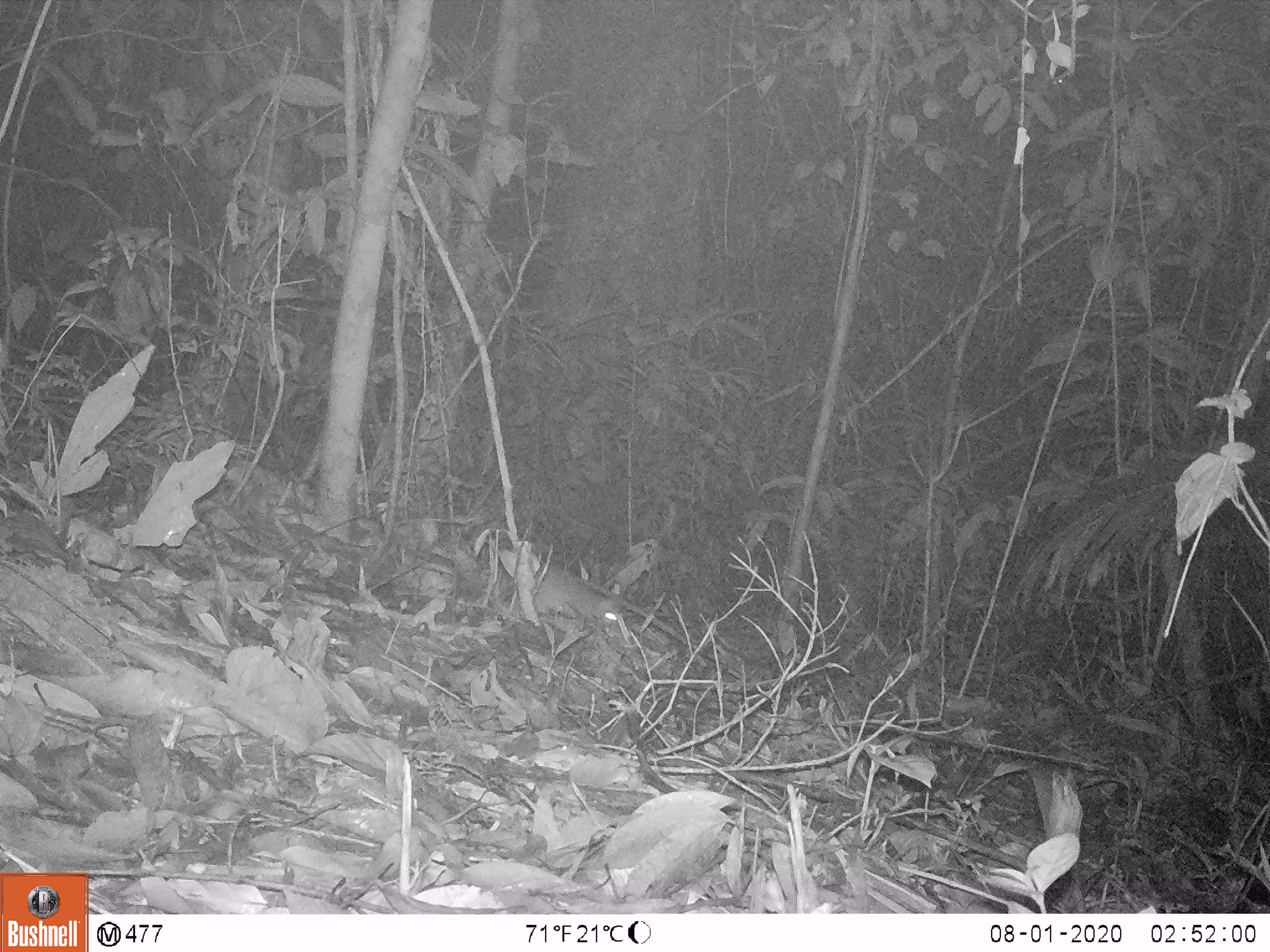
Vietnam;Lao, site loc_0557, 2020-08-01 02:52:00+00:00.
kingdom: Animalia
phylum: Chordata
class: Mammalia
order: Rodentia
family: Muridae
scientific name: Muridae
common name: old-world mice and rats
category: unidentified murid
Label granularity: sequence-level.